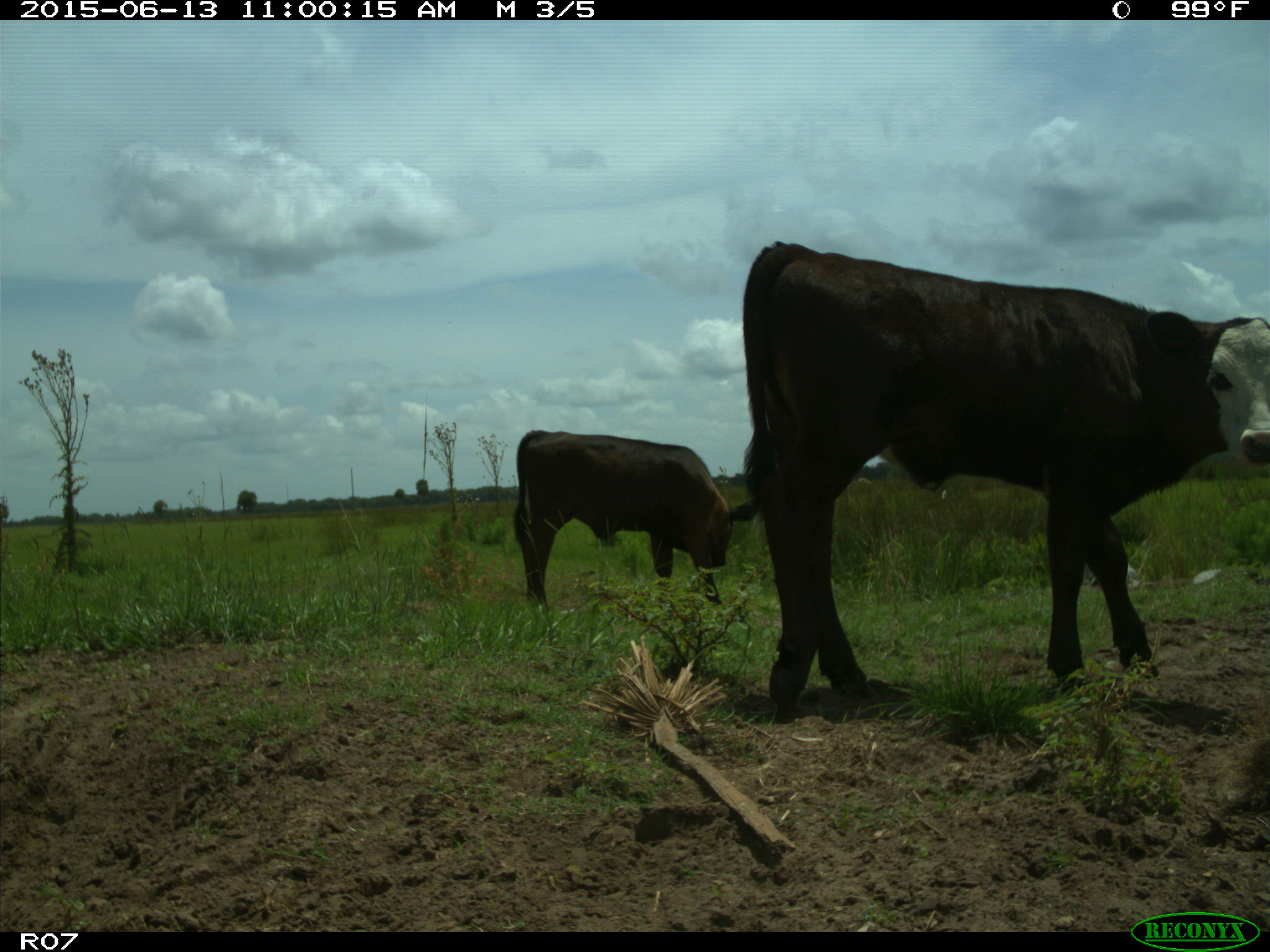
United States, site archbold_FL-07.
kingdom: Animalia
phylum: Chordata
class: Mammalia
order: Artiodactyla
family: Bovidae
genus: Bos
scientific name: Bos taurus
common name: domestic cow